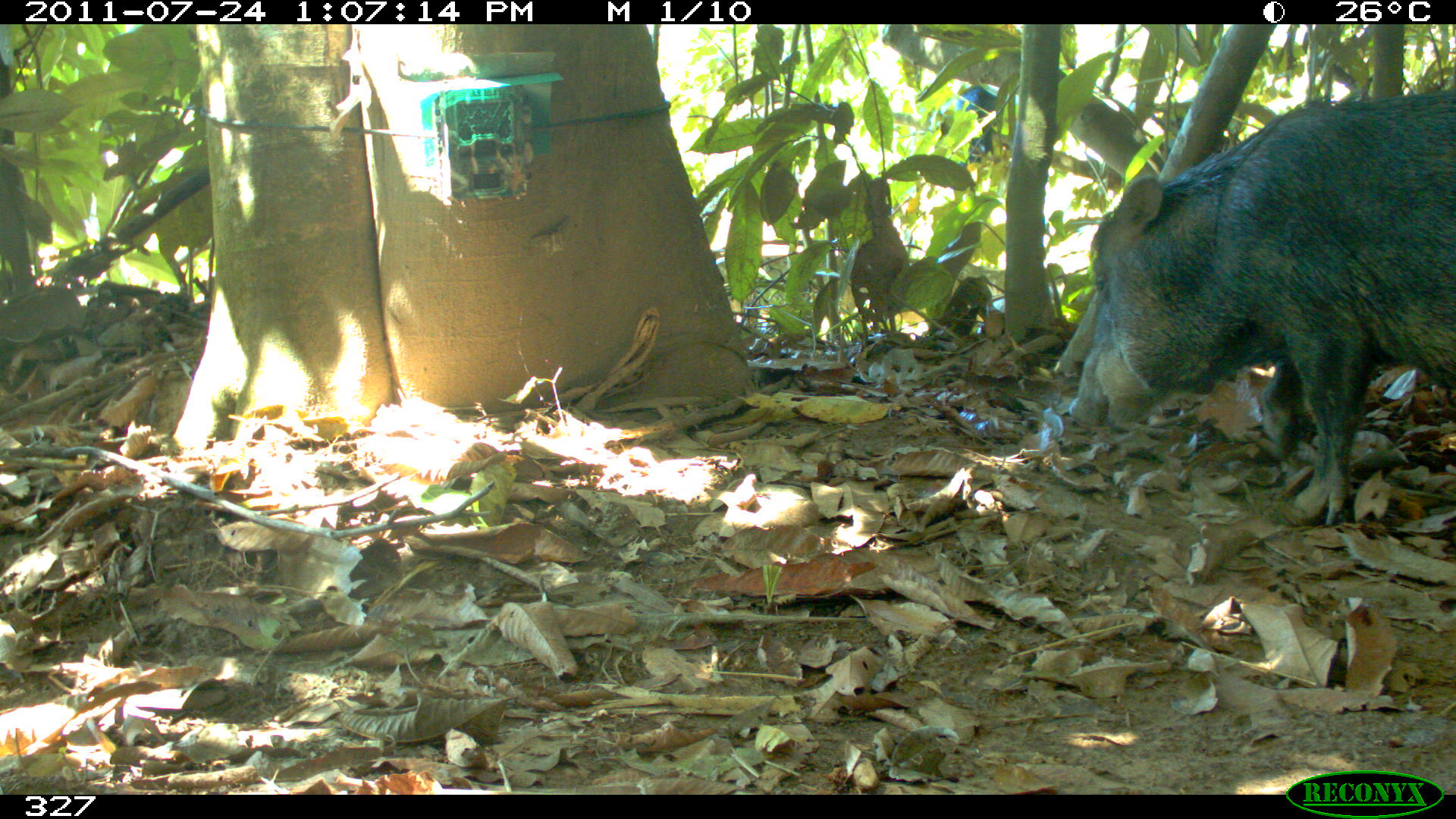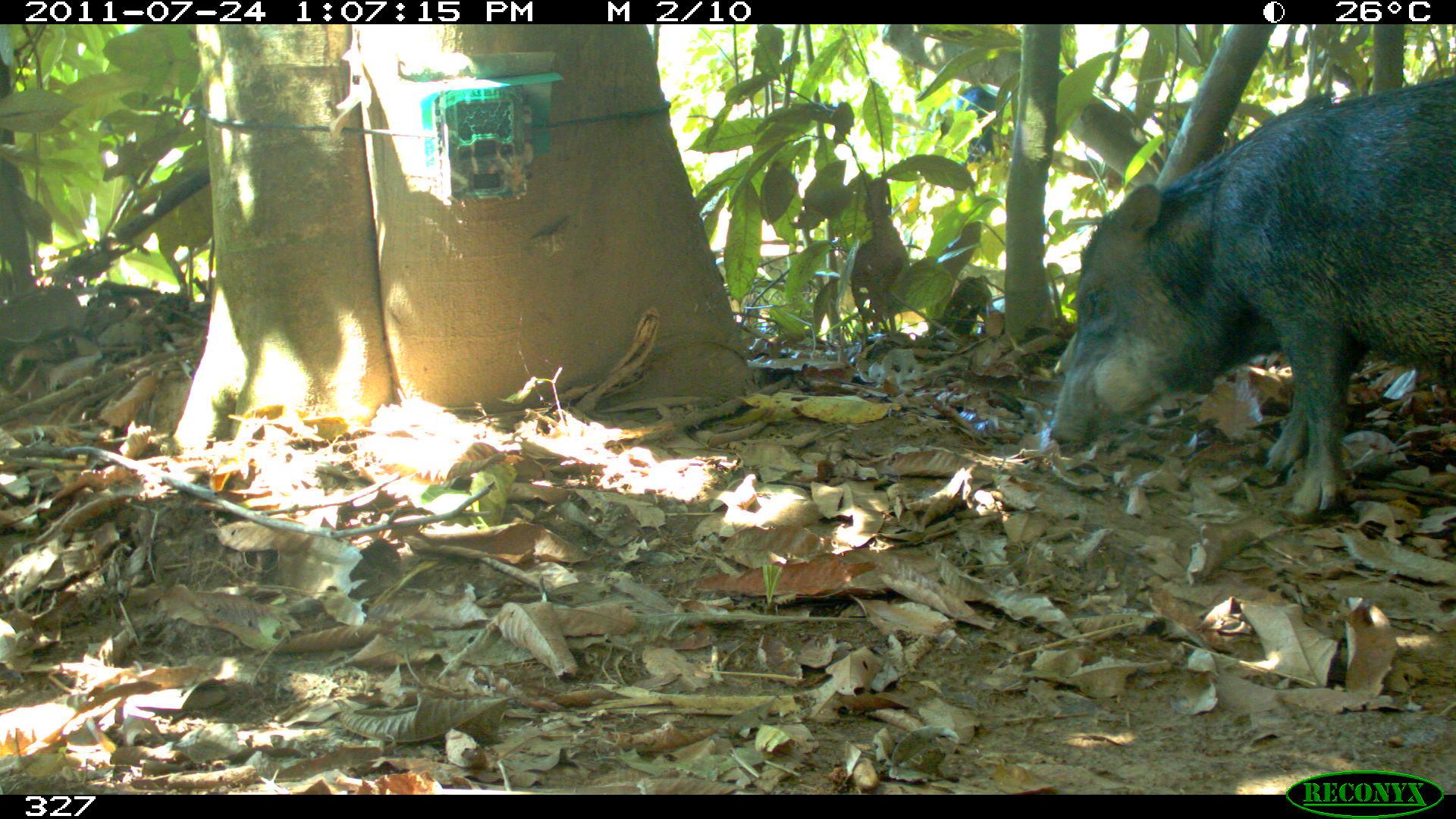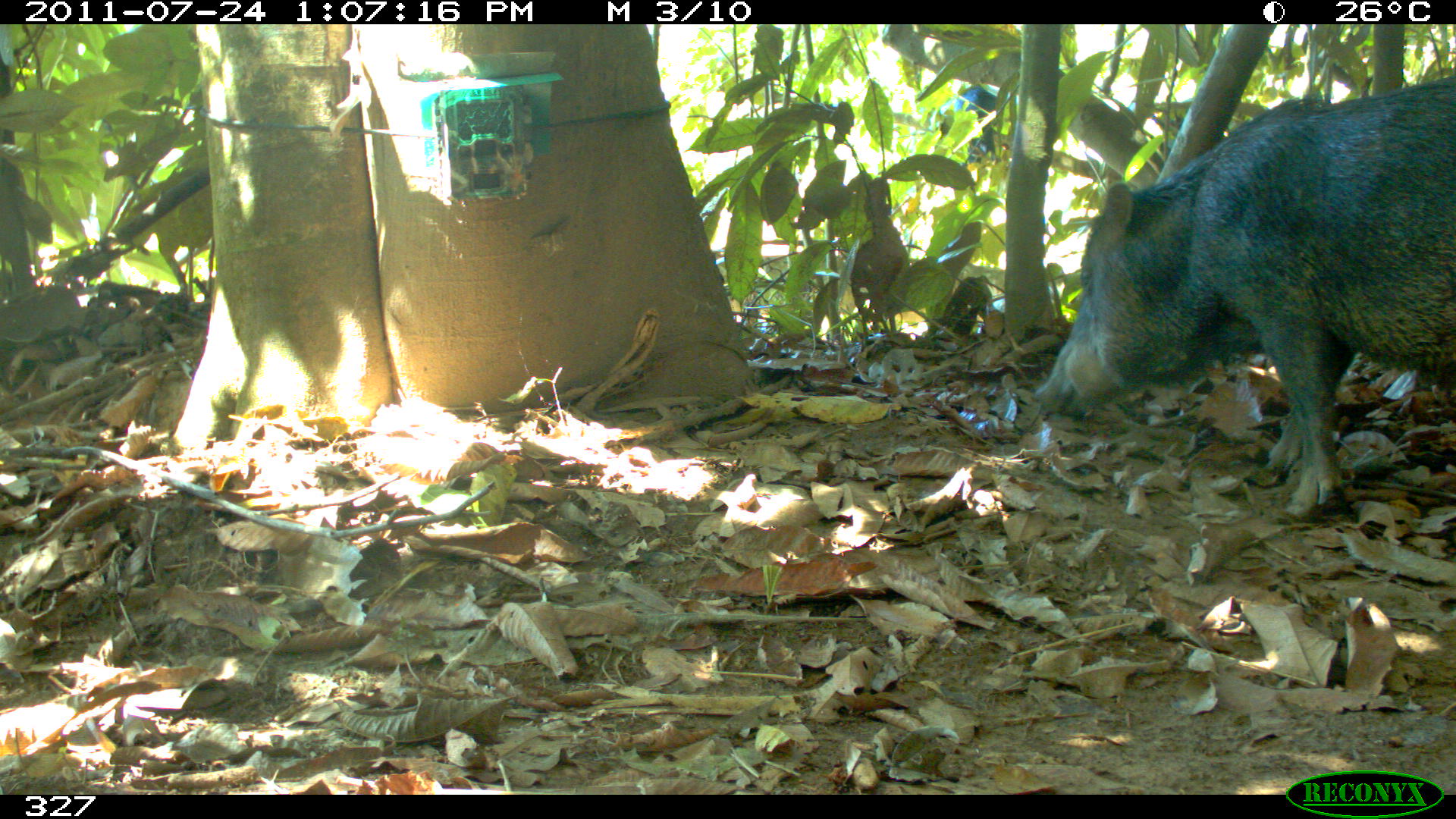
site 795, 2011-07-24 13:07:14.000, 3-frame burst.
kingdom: Animalia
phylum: Chordata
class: Mammalia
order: Artiodactyla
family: Tayassuidae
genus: Tayassu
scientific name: Tayassu pecari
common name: white-lipped peccary